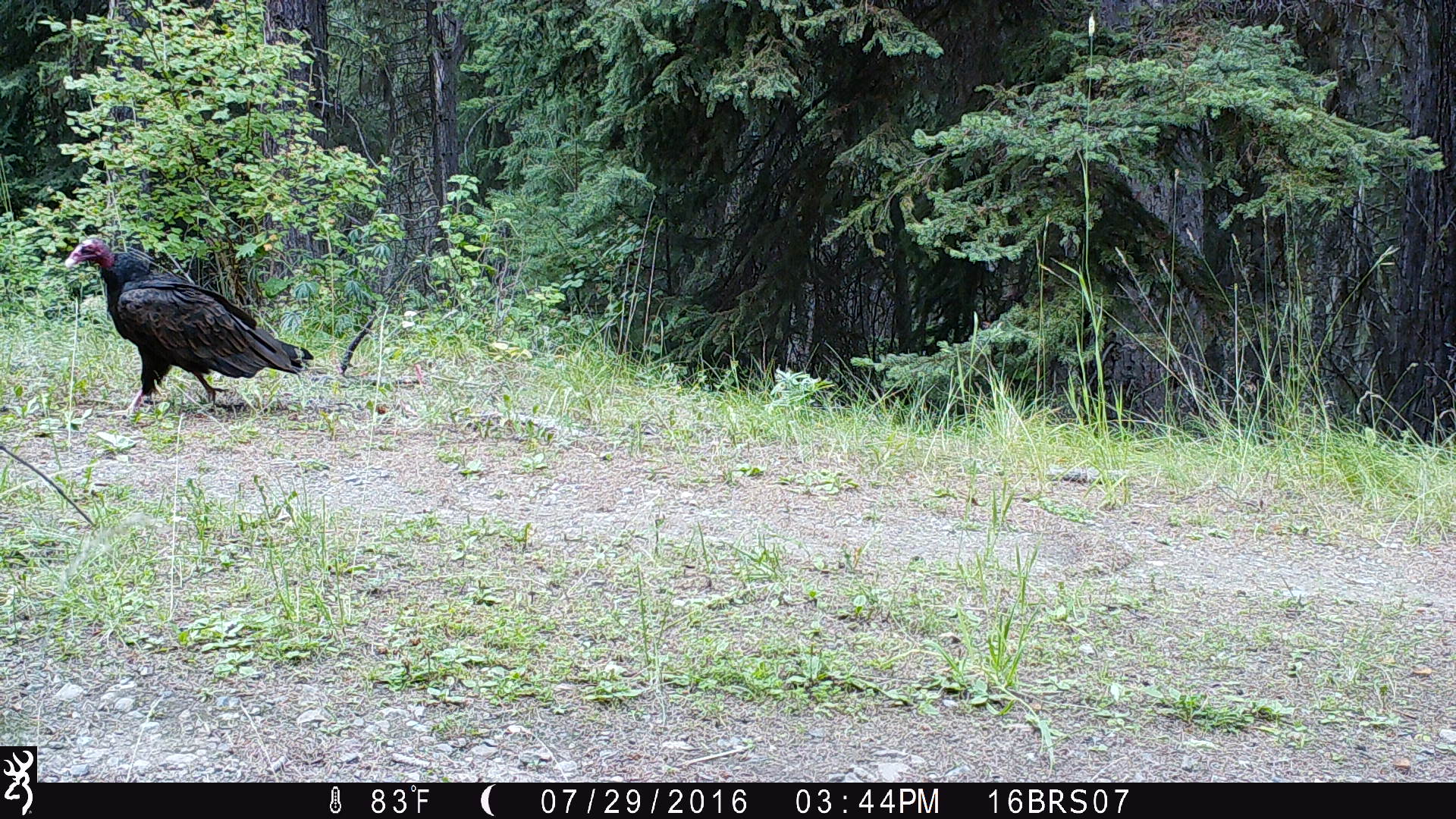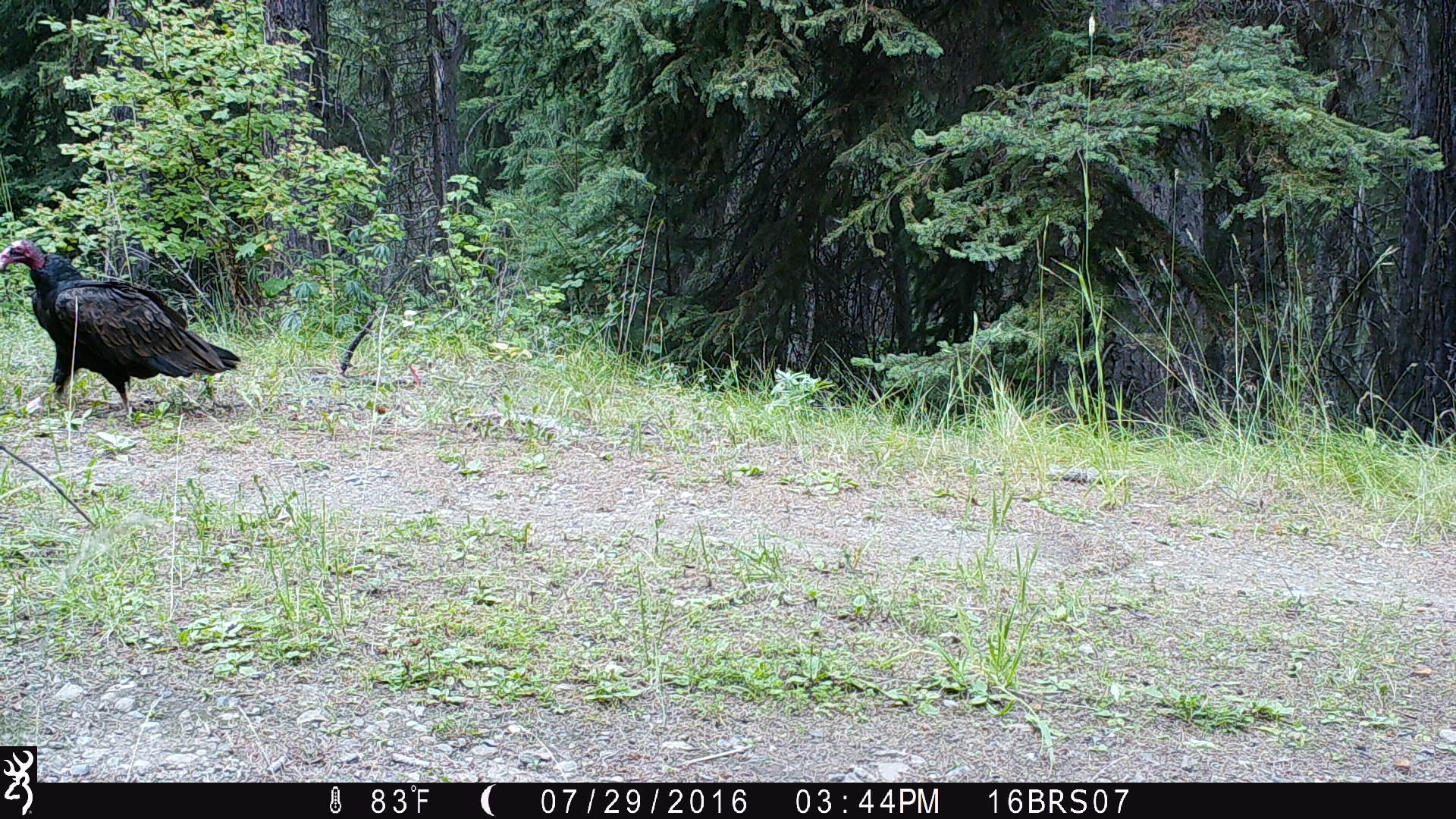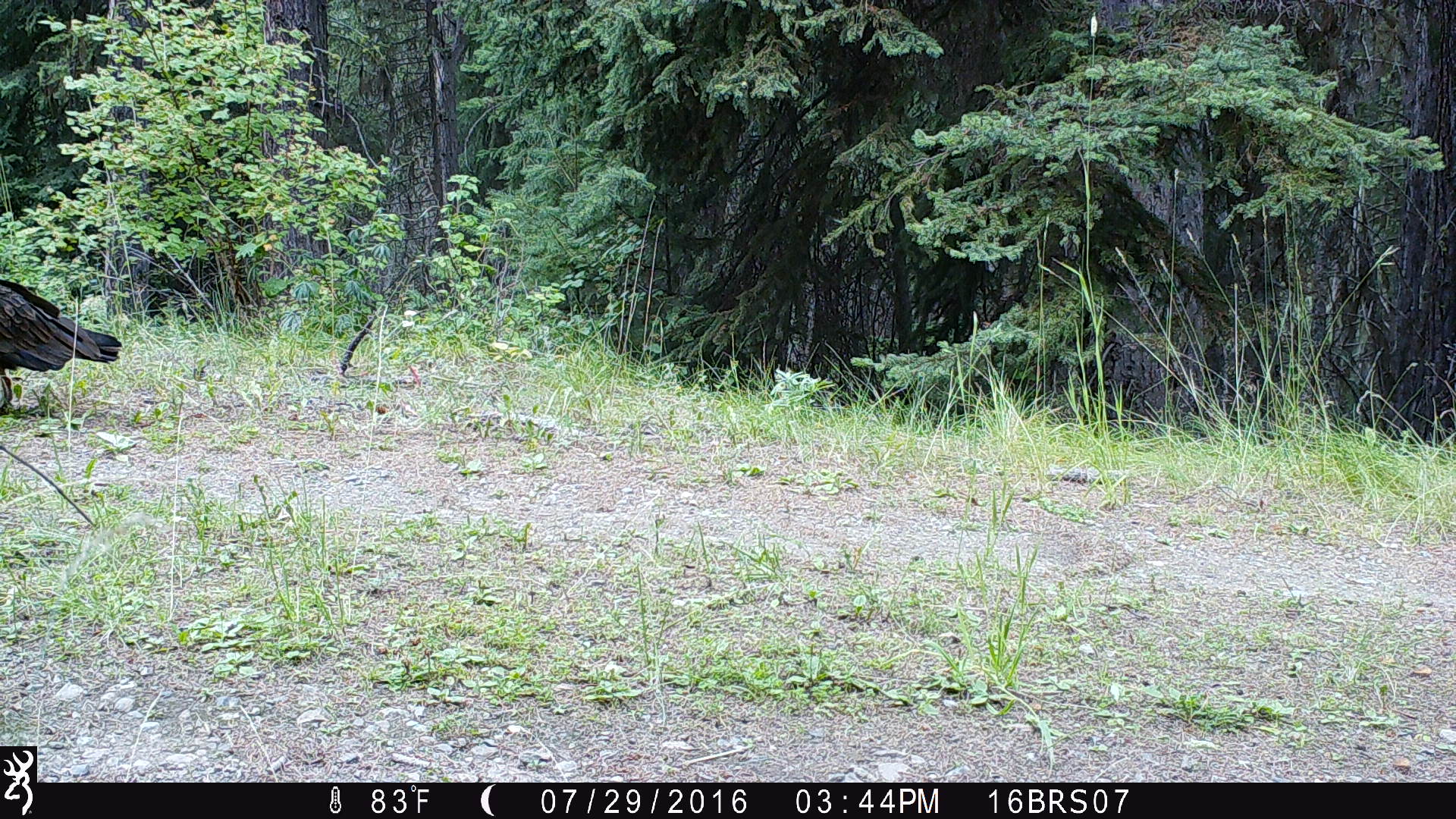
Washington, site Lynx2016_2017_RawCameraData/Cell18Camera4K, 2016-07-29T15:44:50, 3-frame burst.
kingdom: Animalia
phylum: Chordata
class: Aves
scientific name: Aves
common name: birds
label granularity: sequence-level